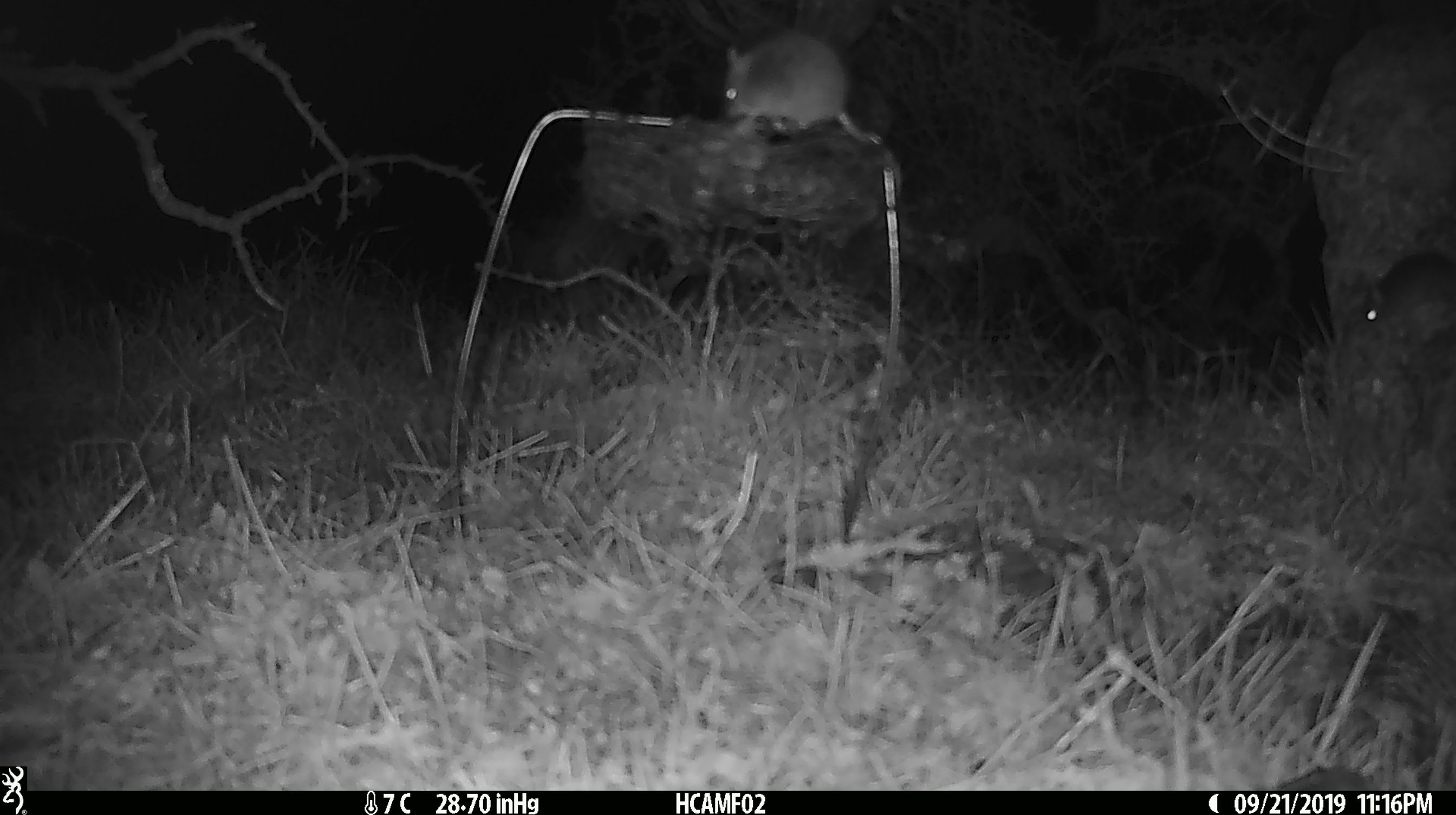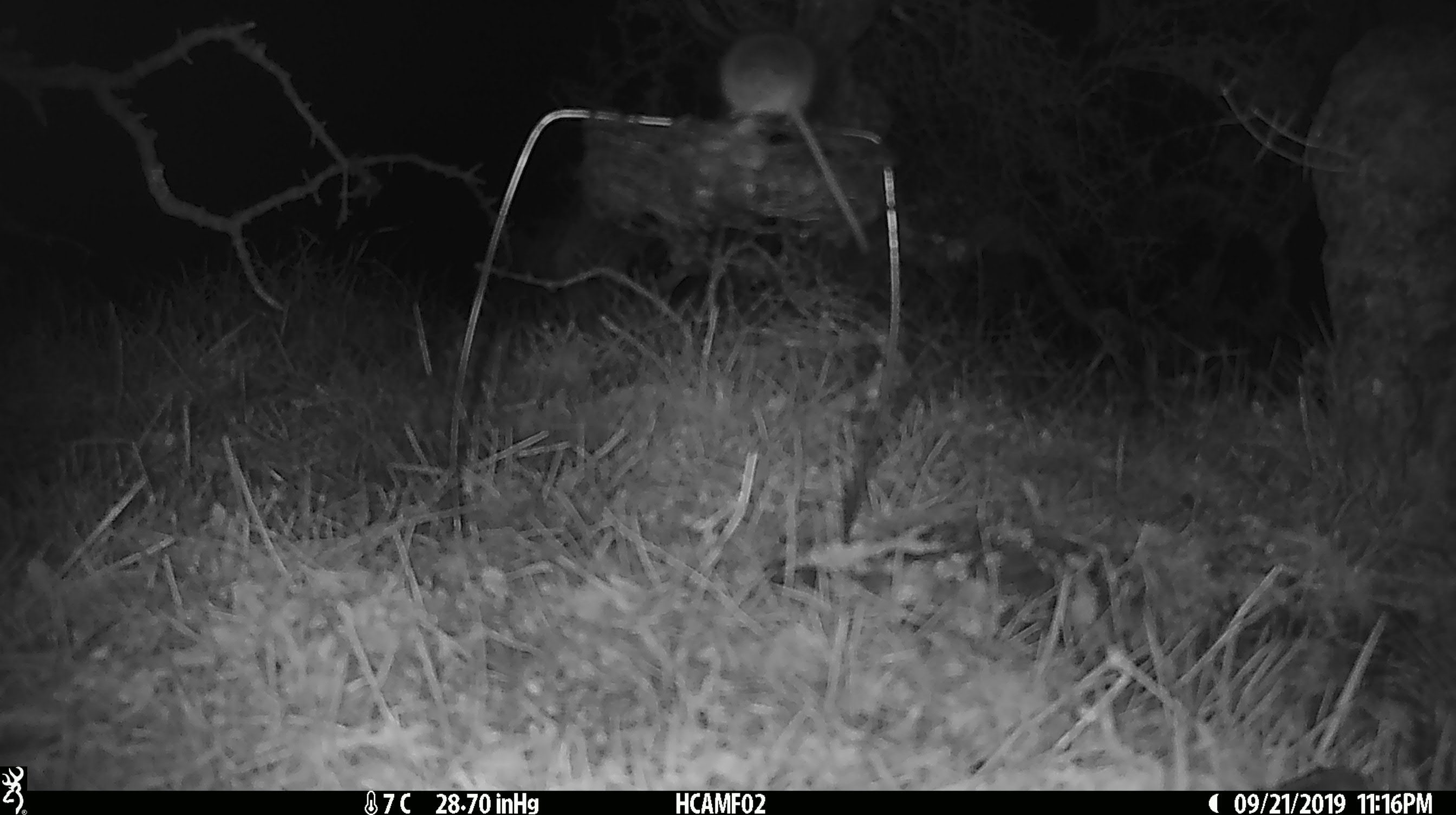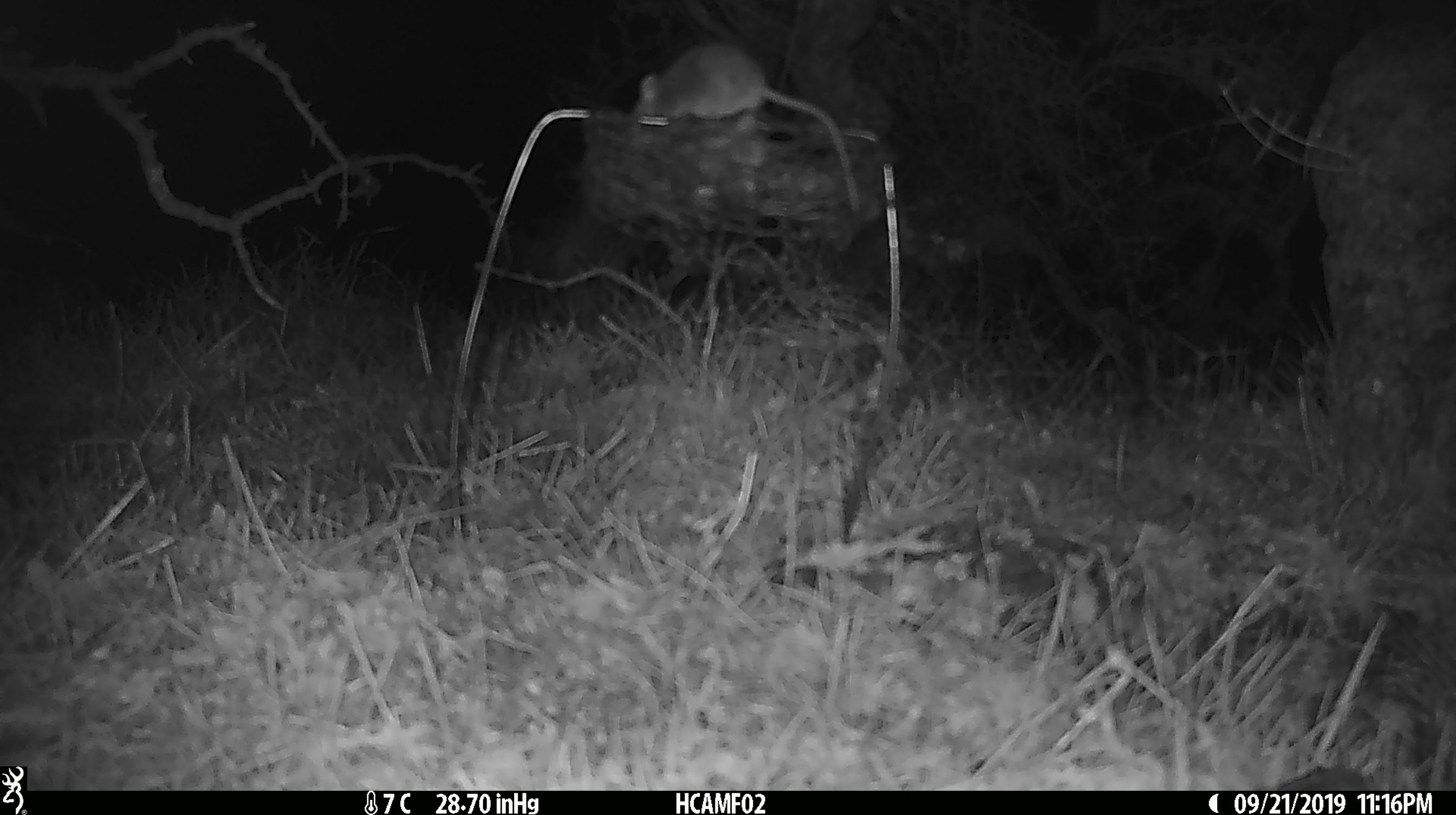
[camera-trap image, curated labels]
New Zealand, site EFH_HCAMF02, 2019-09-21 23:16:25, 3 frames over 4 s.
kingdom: Animalia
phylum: Chordata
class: Mammalia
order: Rodentia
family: Muridae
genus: Mus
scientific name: Mus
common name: mouse